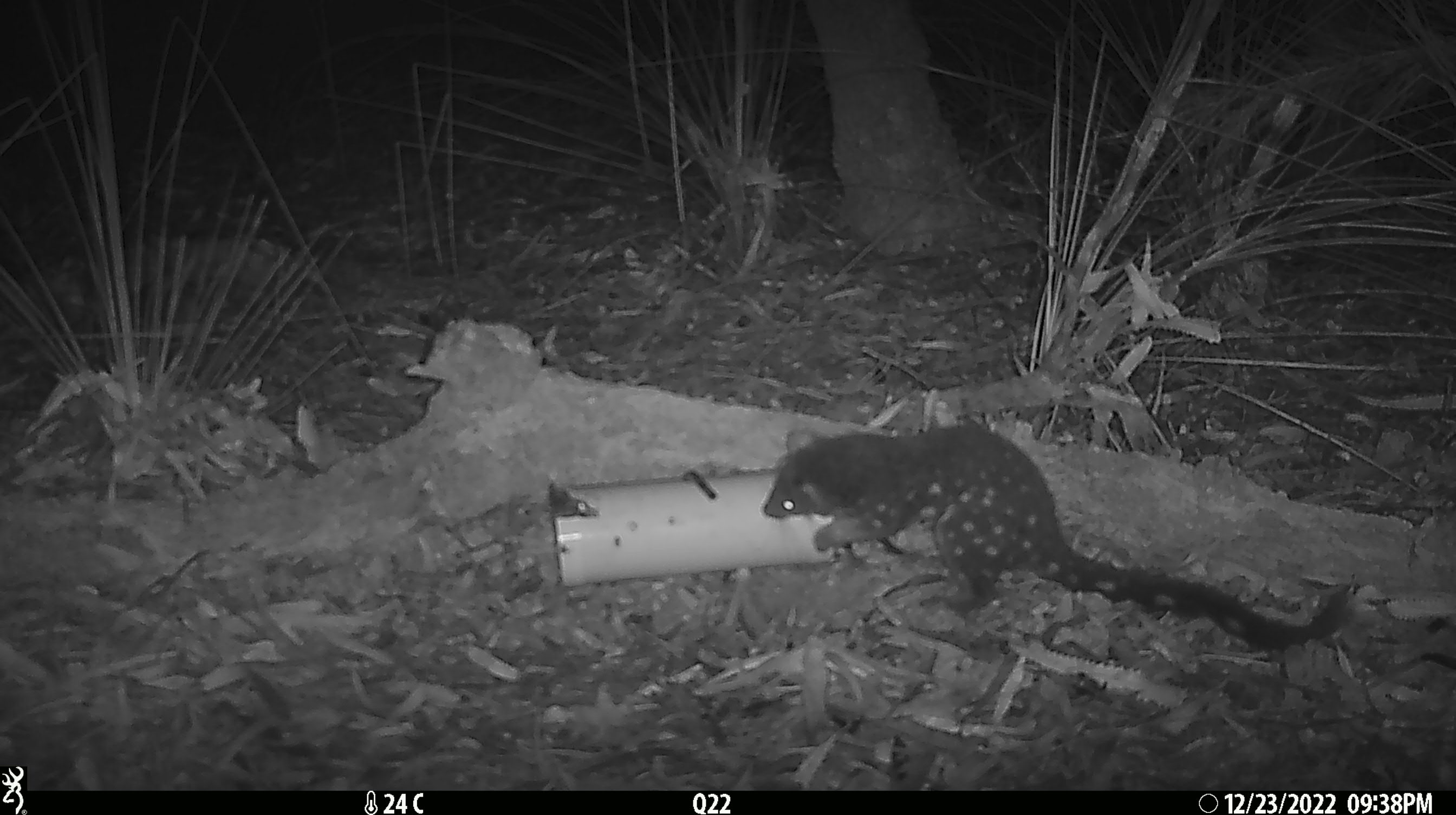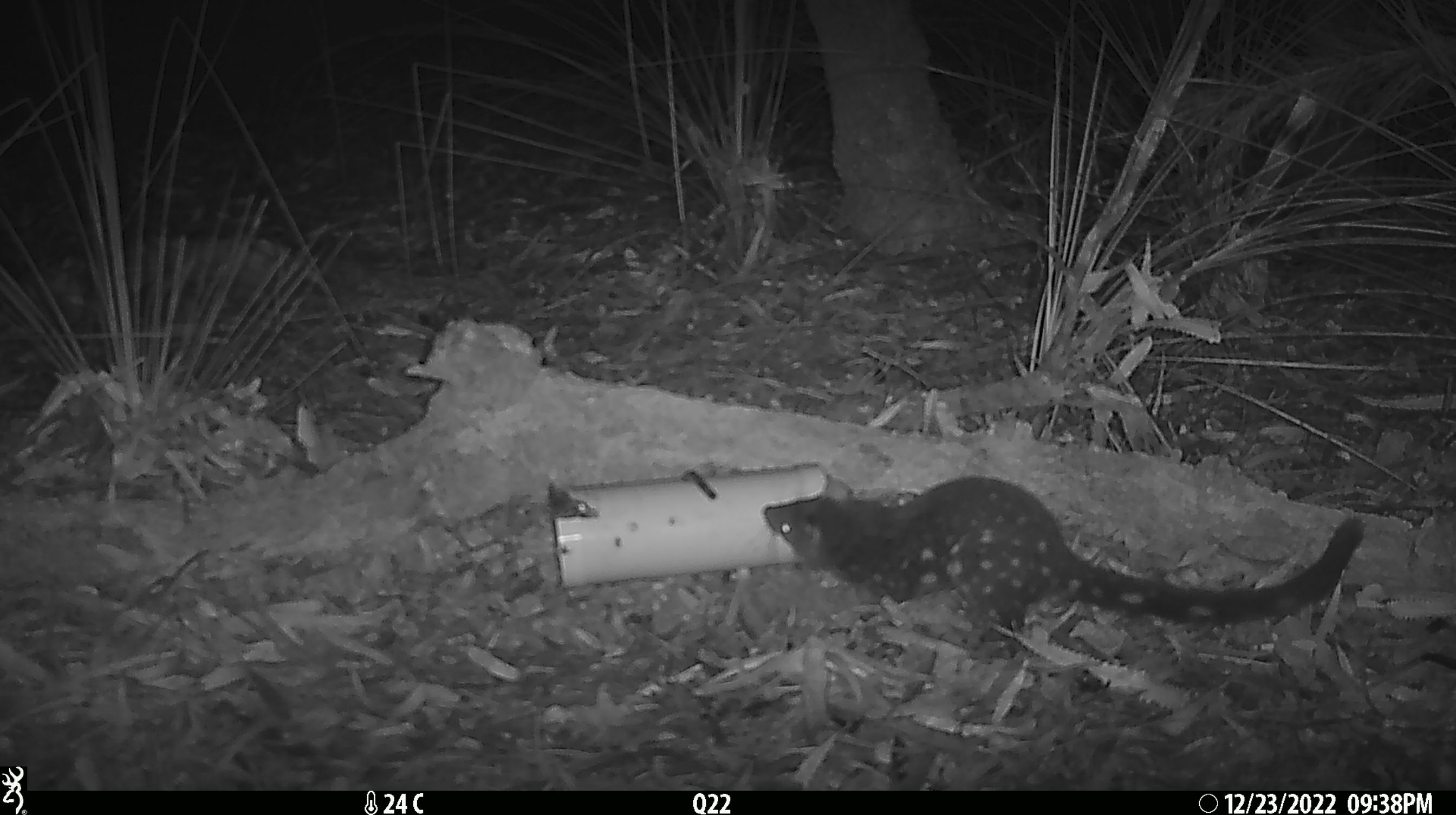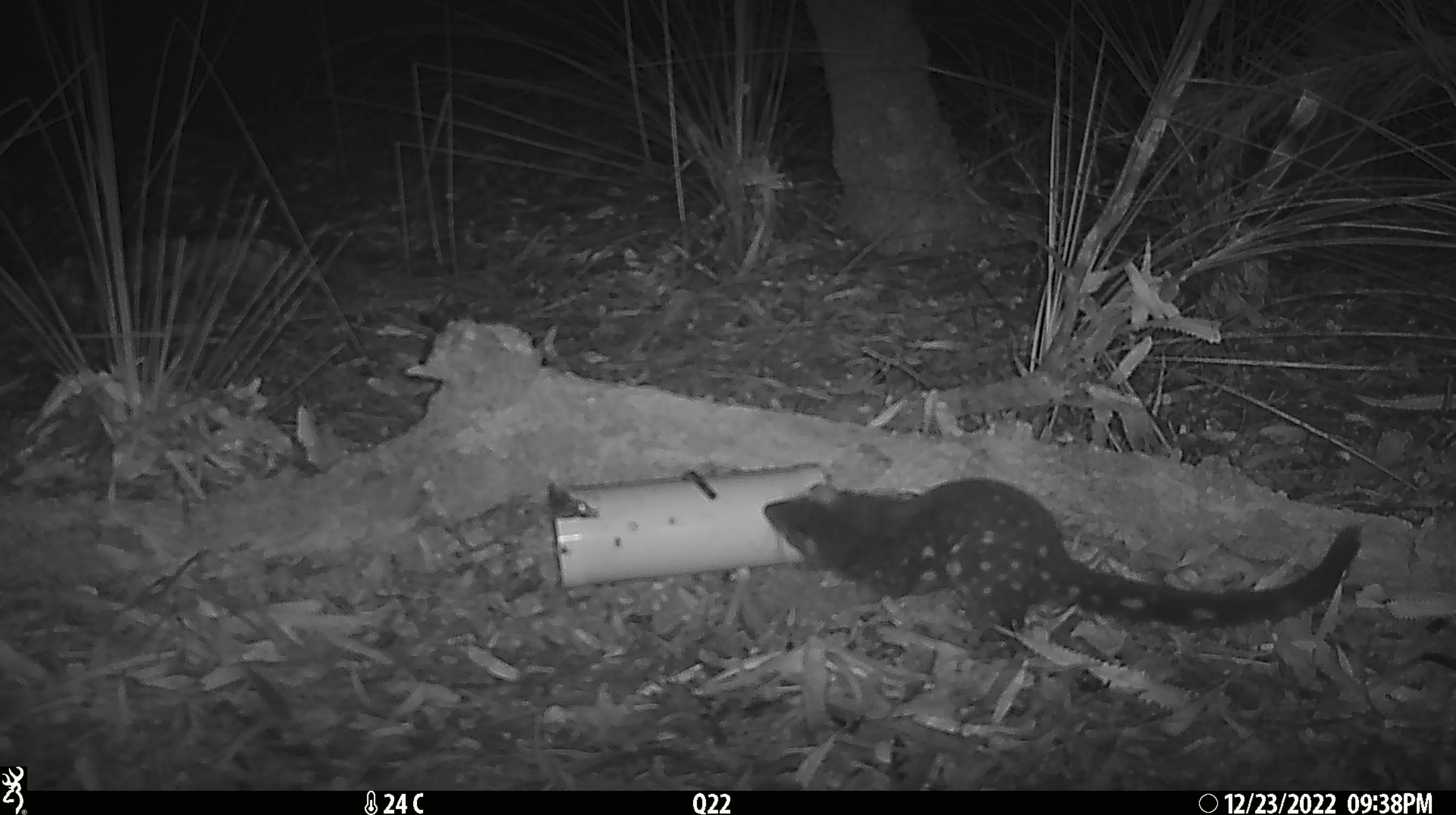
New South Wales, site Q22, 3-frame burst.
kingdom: Animalia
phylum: Chordata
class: Mammalia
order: Dasyuromorphia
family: Dasyuridae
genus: Dasyurus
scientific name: Dasyurus maculatus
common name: spotted-tailed quoll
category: quoll